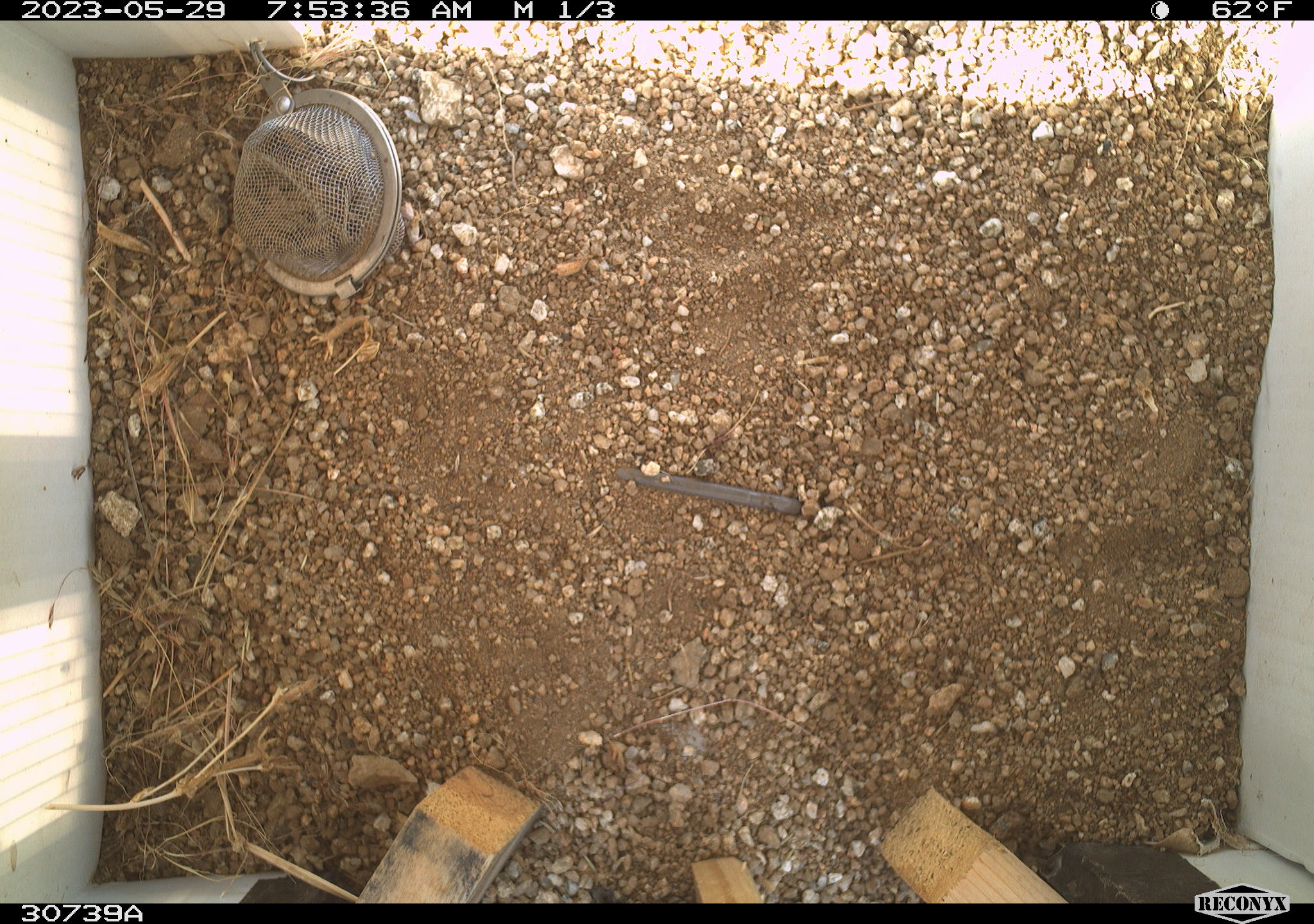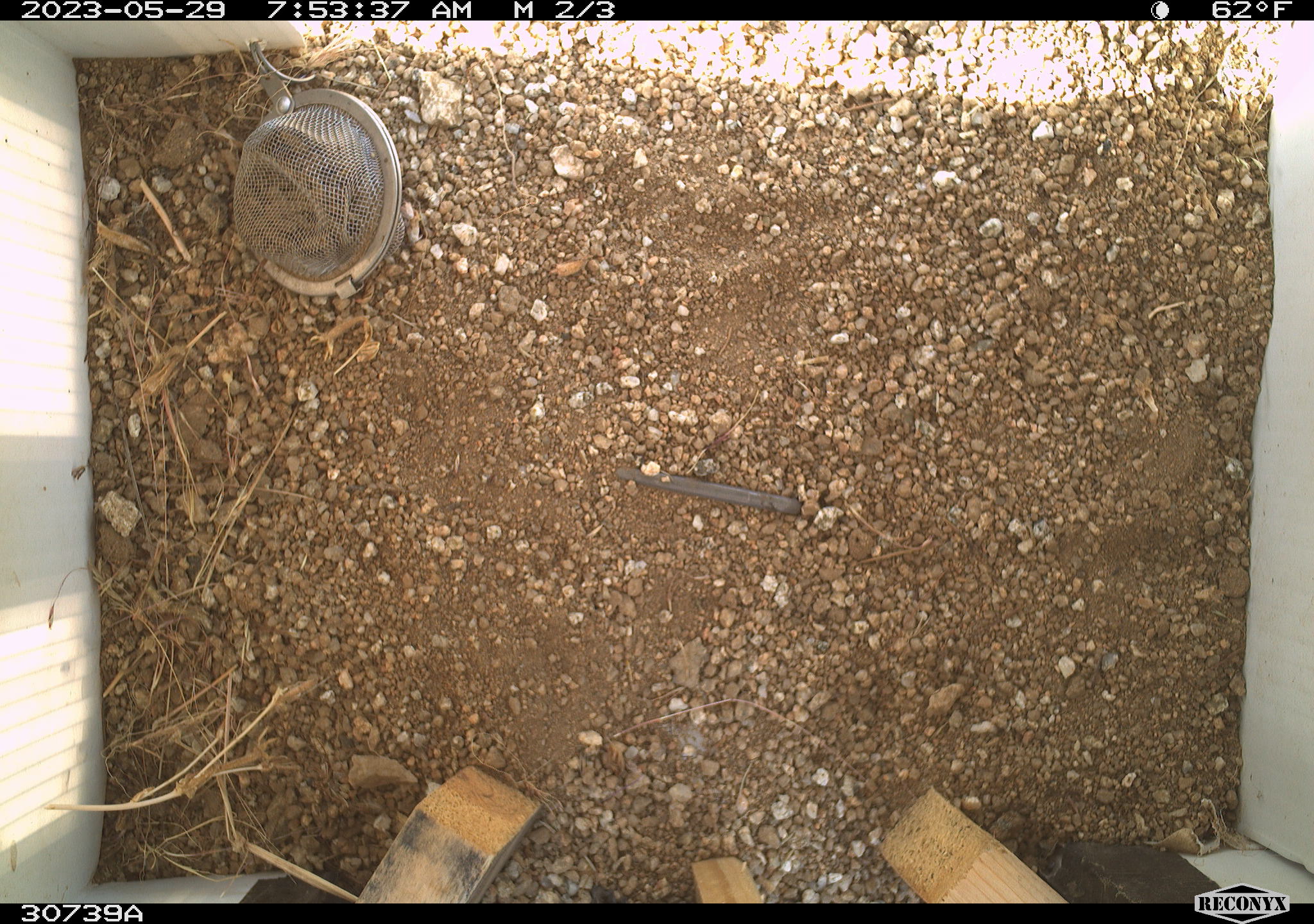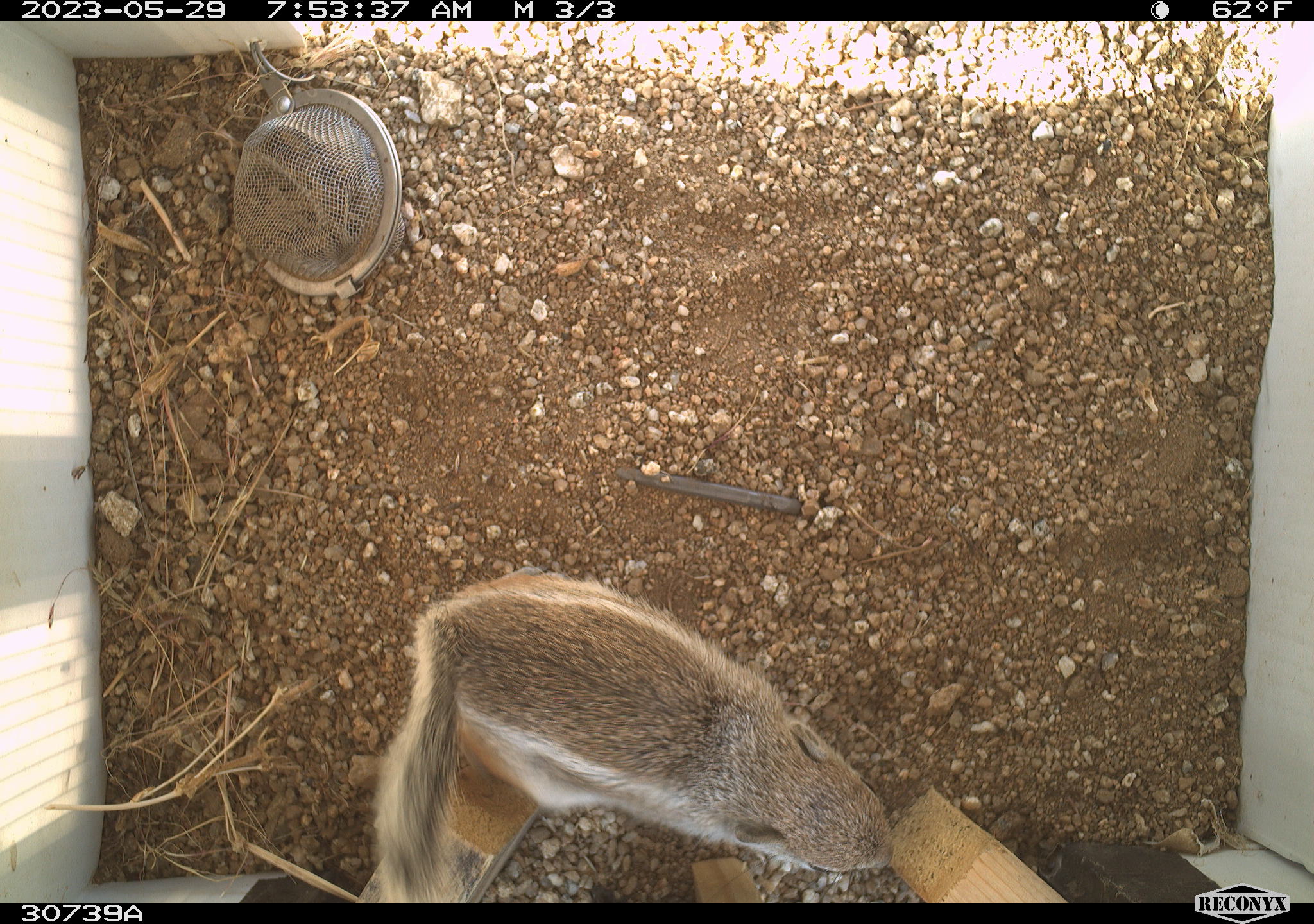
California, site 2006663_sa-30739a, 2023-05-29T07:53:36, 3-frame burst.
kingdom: Animalia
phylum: Chordata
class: Mammalia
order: Rodentia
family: Sciuridae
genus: Ammospermophilus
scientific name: Ammospermophilus leucurus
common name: white-tailed antelope squirrel